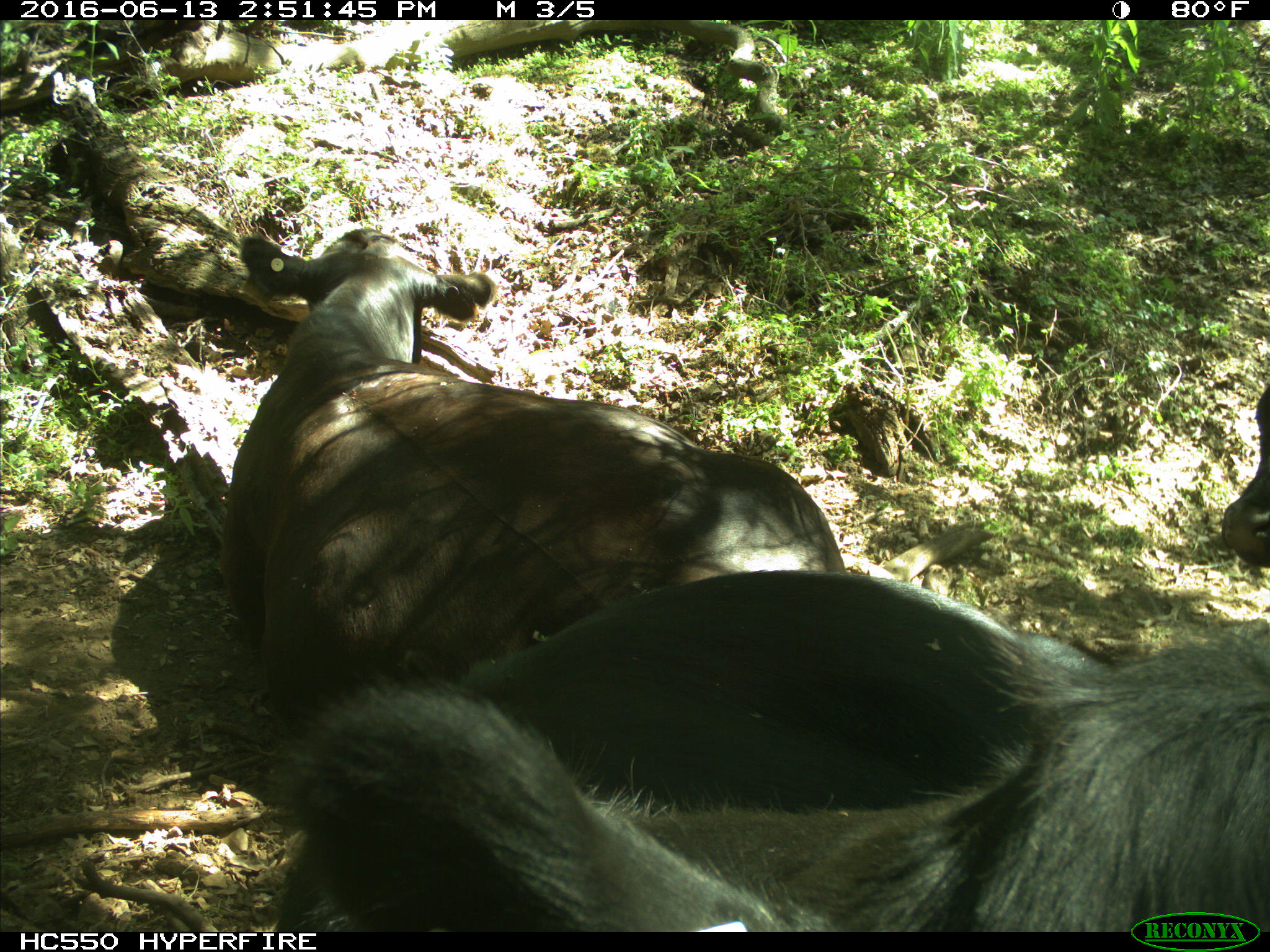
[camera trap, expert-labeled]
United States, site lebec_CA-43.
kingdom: Animalia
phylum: Chordata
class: Mammalia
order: Artiodactyla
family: Bovidae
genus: Bos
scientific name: Bos taurus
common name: domestic cow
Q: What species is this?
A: Bos taurus (domestic cow).